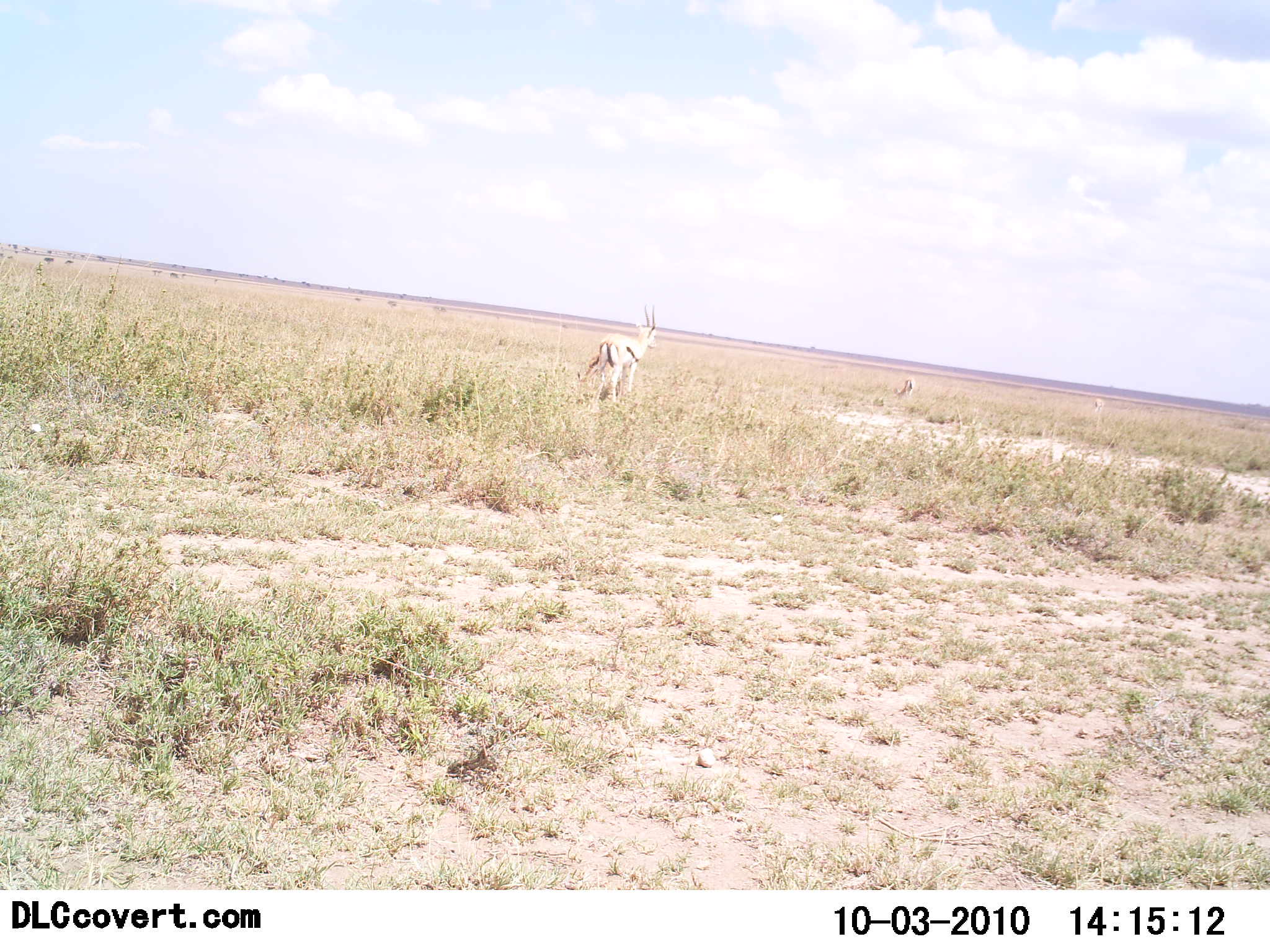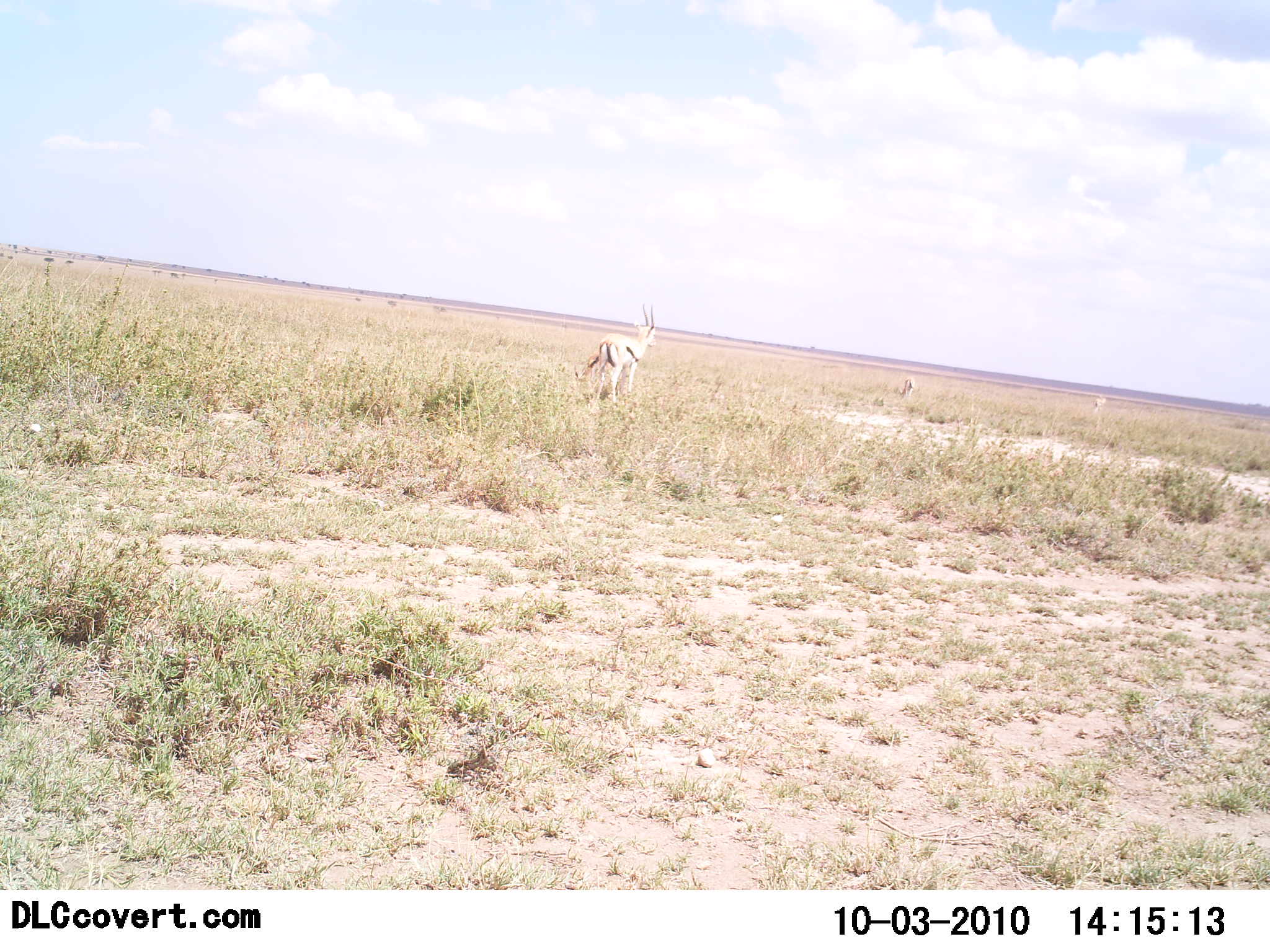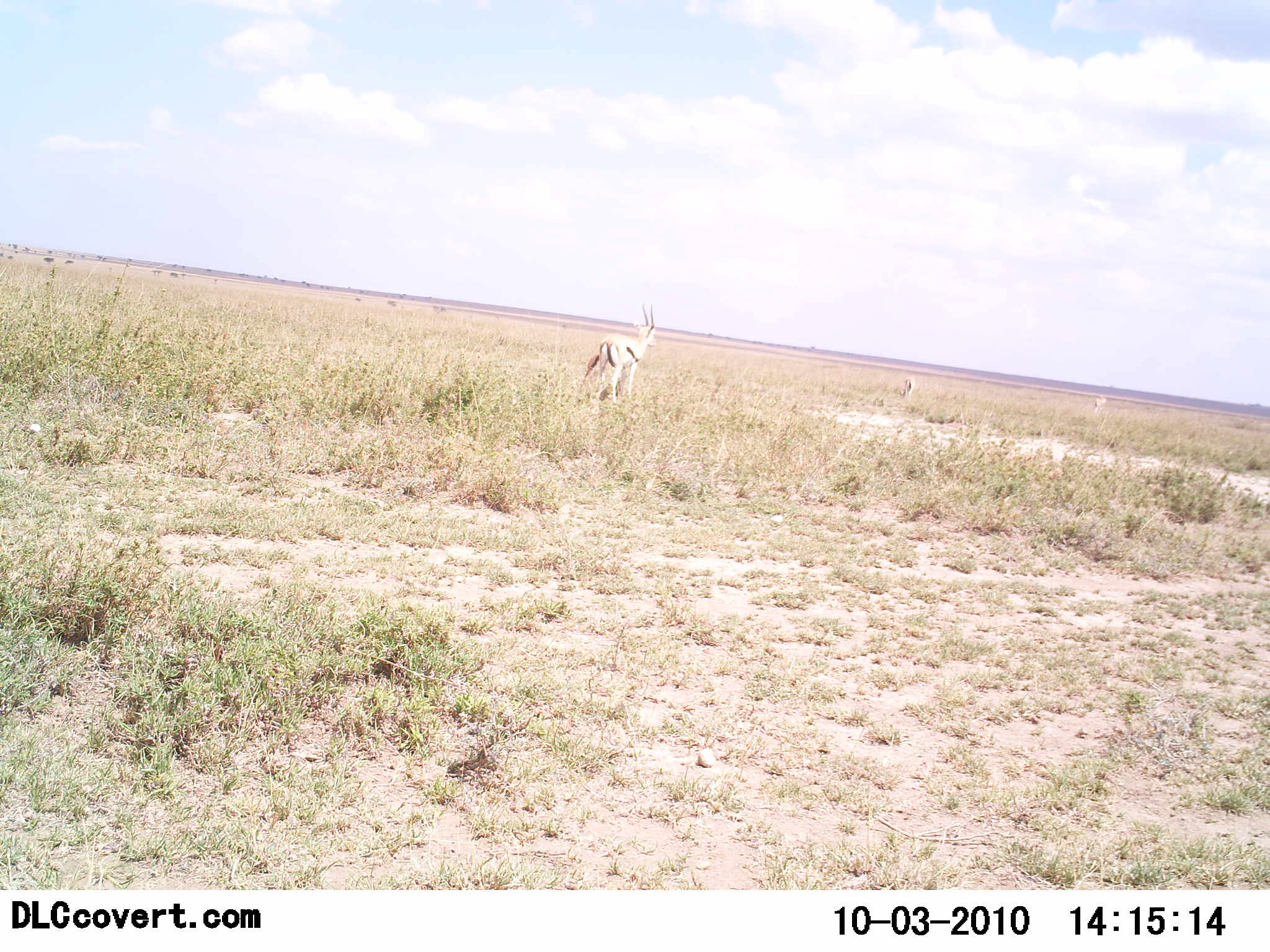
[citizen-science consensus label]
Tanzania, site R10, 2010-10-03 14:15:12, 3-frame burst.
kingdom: Animalia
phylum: Chordata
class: Mammalia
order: Artiodactyla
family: Bovidae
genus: Eudorcas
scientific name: Eudorcas thomsonii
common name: thomson's gazelle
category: gazellethomsons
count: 1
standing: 100%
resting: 0%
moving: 0%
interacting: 0%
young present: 0%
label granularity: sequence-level